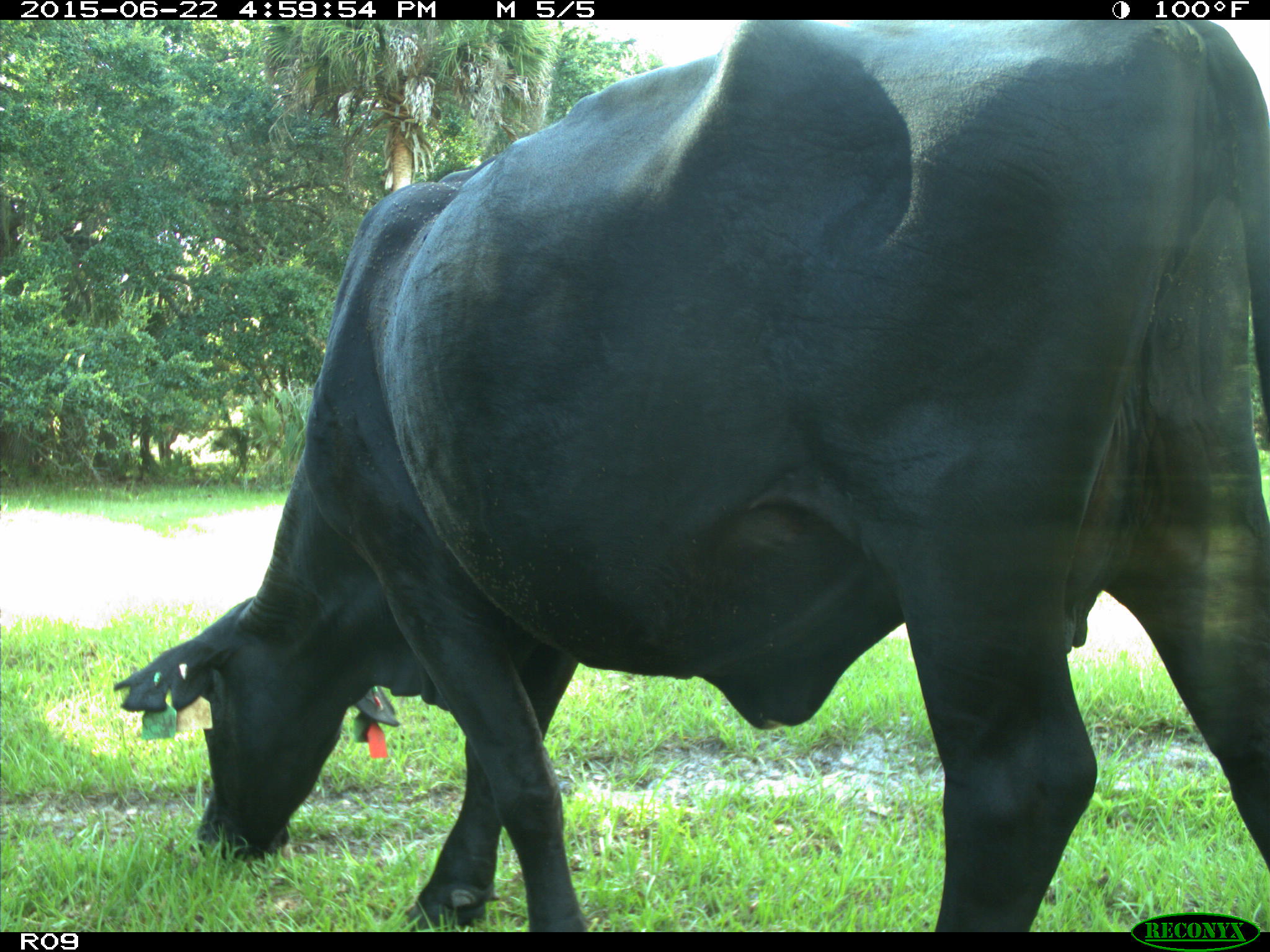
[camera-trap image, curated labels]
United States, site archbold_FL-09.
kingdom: Animalia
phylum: Chordata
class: Mammalia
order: Artiodactyla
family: Bovidae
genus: Bos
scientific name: Bos taurus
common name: domestic cow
Bos taurus (domestic cow).